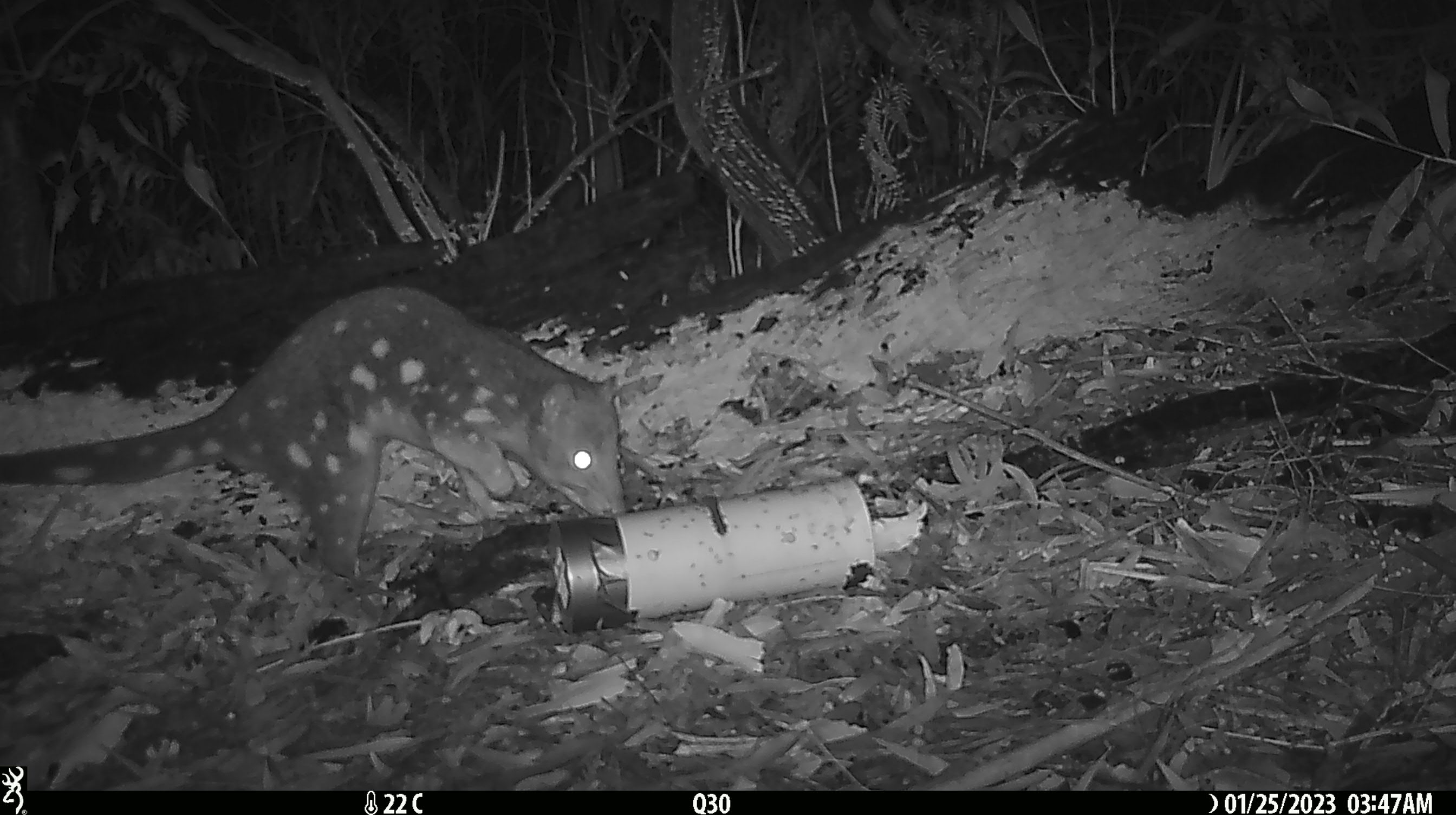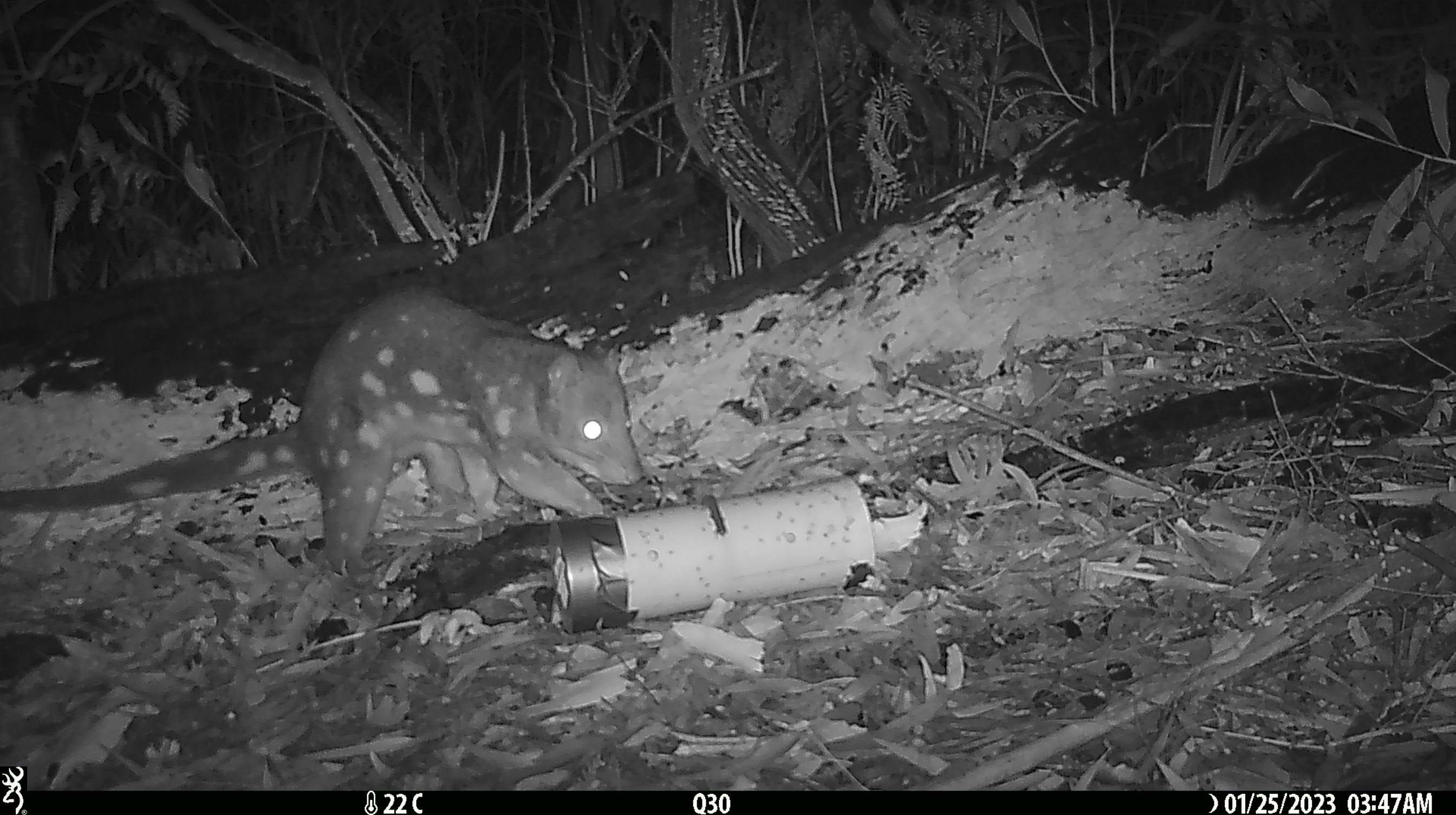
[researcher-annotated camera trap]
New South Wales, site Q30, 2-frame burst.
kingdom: Animalia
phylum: Chordata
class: Mammalia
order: Dasyuromorphia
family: Dasyuridae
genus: Dasyurus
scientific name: Dasyurus maculatus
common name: spotted-tailed quoll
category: quoll